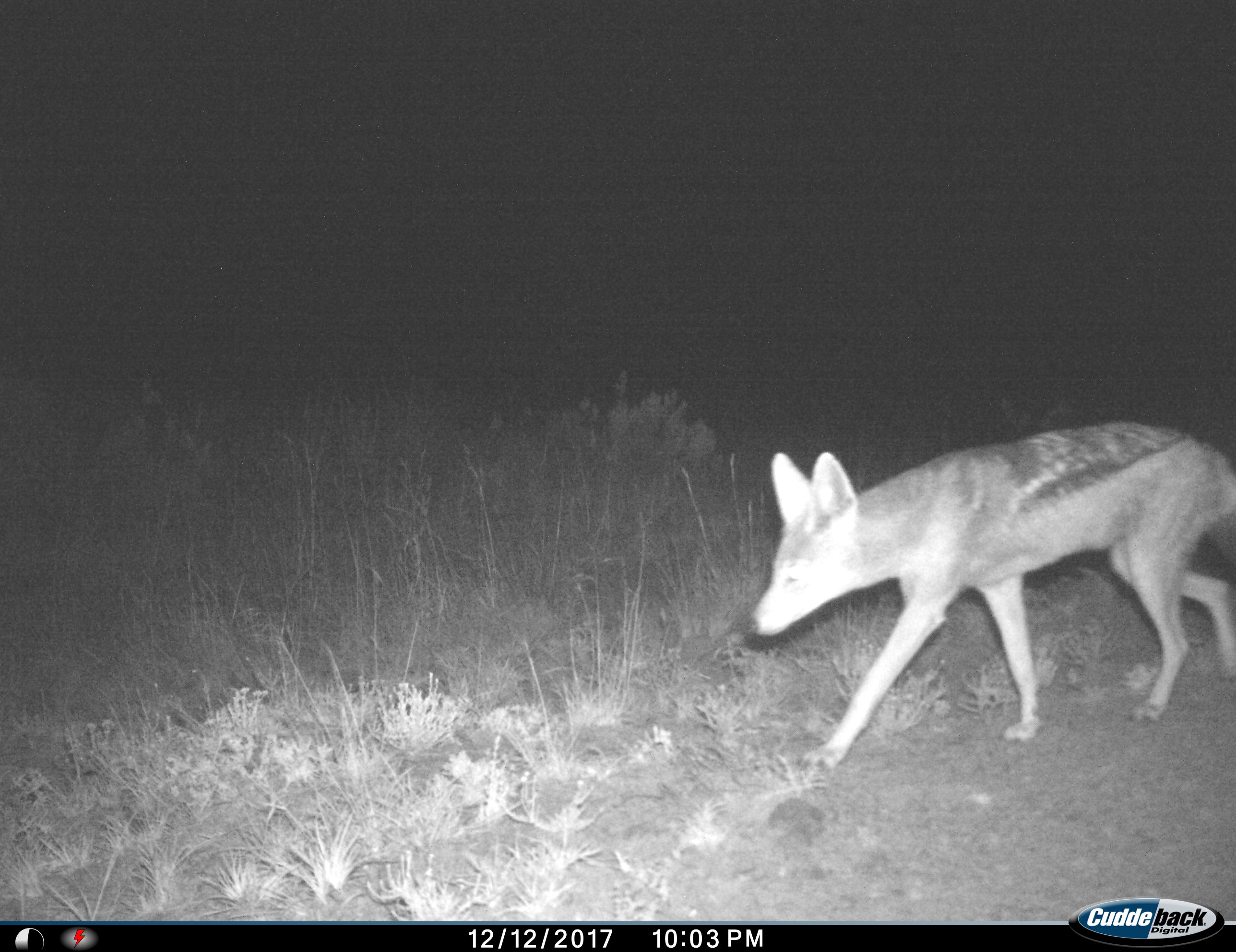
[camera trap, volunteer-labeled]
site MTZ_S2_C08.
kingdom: Animalia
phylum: Chordata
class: Mammalia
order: Carnivora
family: Canidae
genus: Lupulella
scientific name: Lupulella mesomelas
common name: black-backed jackal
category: jackalblackbacked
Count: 1.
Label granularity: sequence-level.